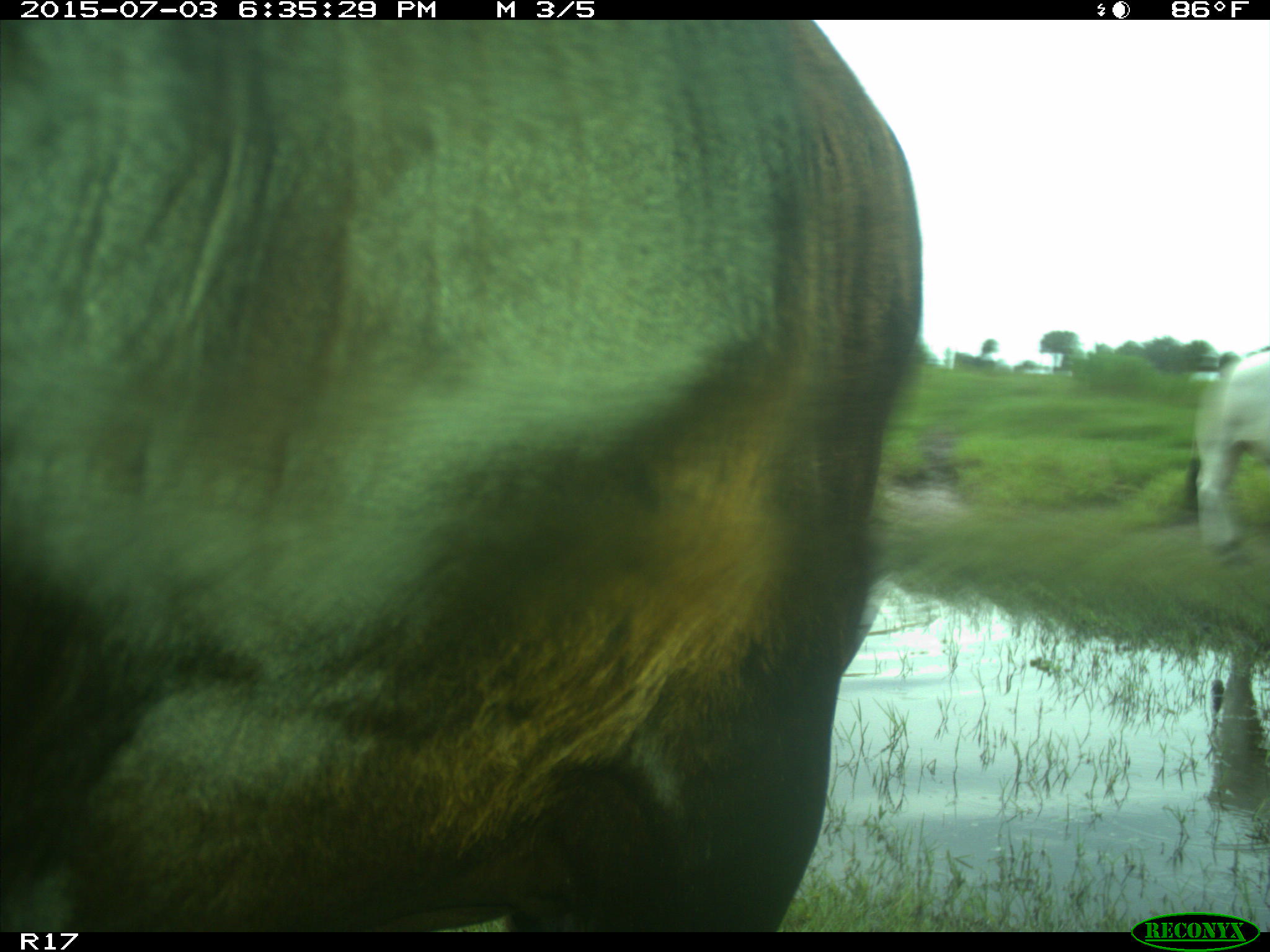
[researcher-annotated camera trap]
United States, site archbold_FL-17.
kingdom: Animalia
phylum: Chordata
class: Mammalia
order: Artiodactyla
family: Bovidae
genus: Bos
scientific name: Bos taurus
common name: domestic cow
Bos taurus (domestic cow).